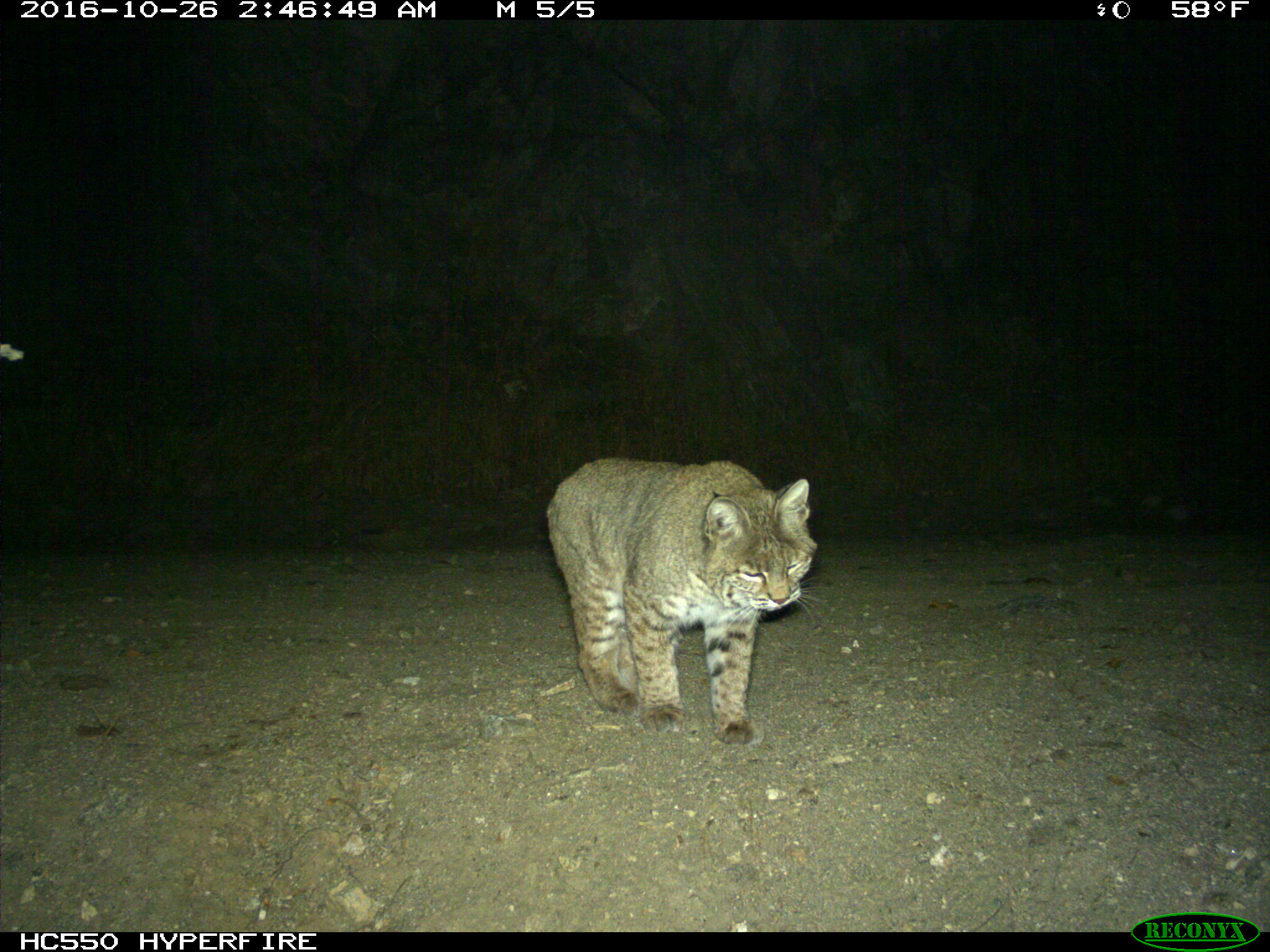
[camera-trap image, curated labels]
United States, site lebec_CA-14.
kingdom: Animalia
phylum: Chordata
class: Mammalia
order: Carnivora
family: Felidae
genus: Lynx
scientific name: Lynx rufus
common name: bobcat